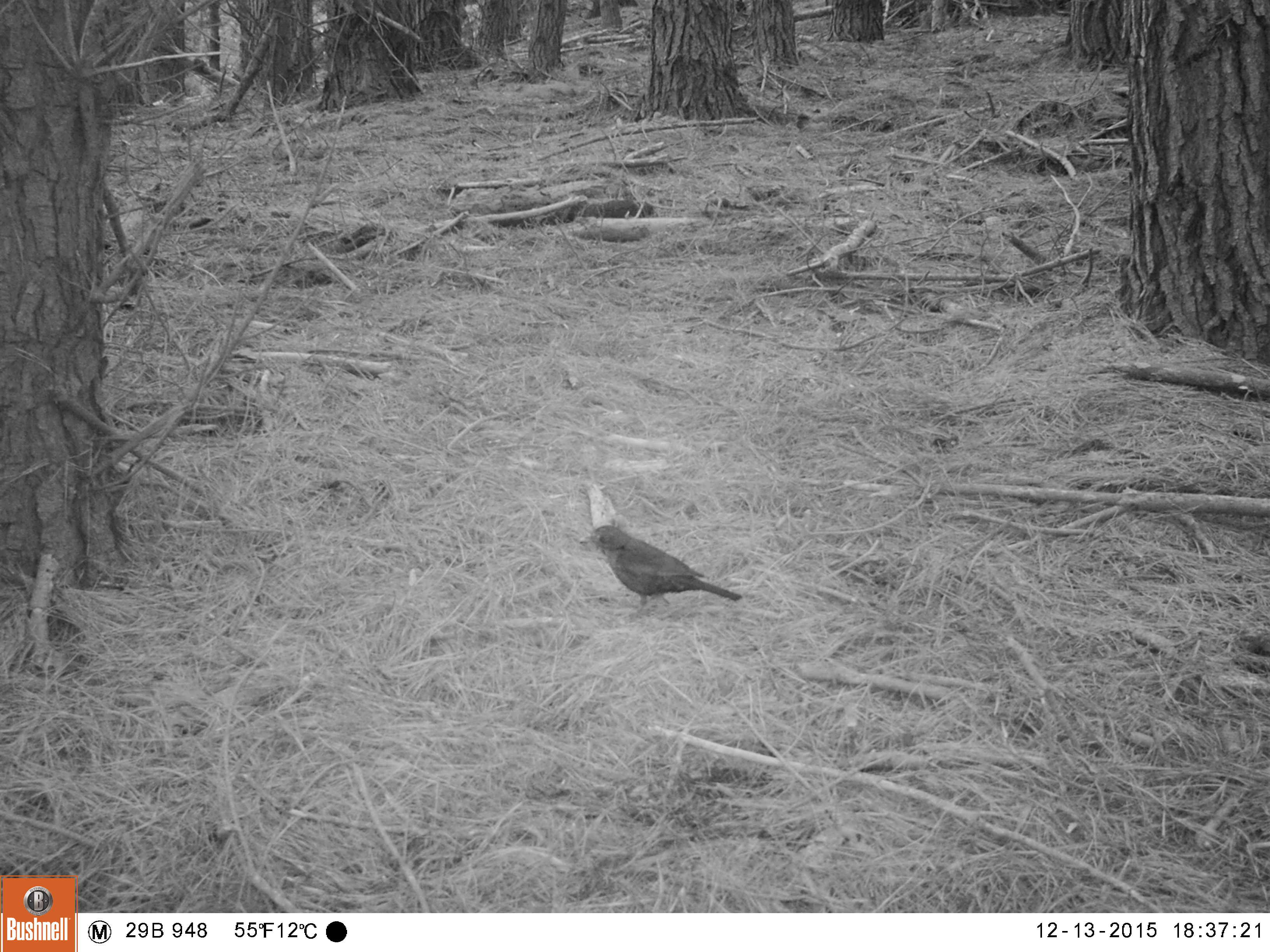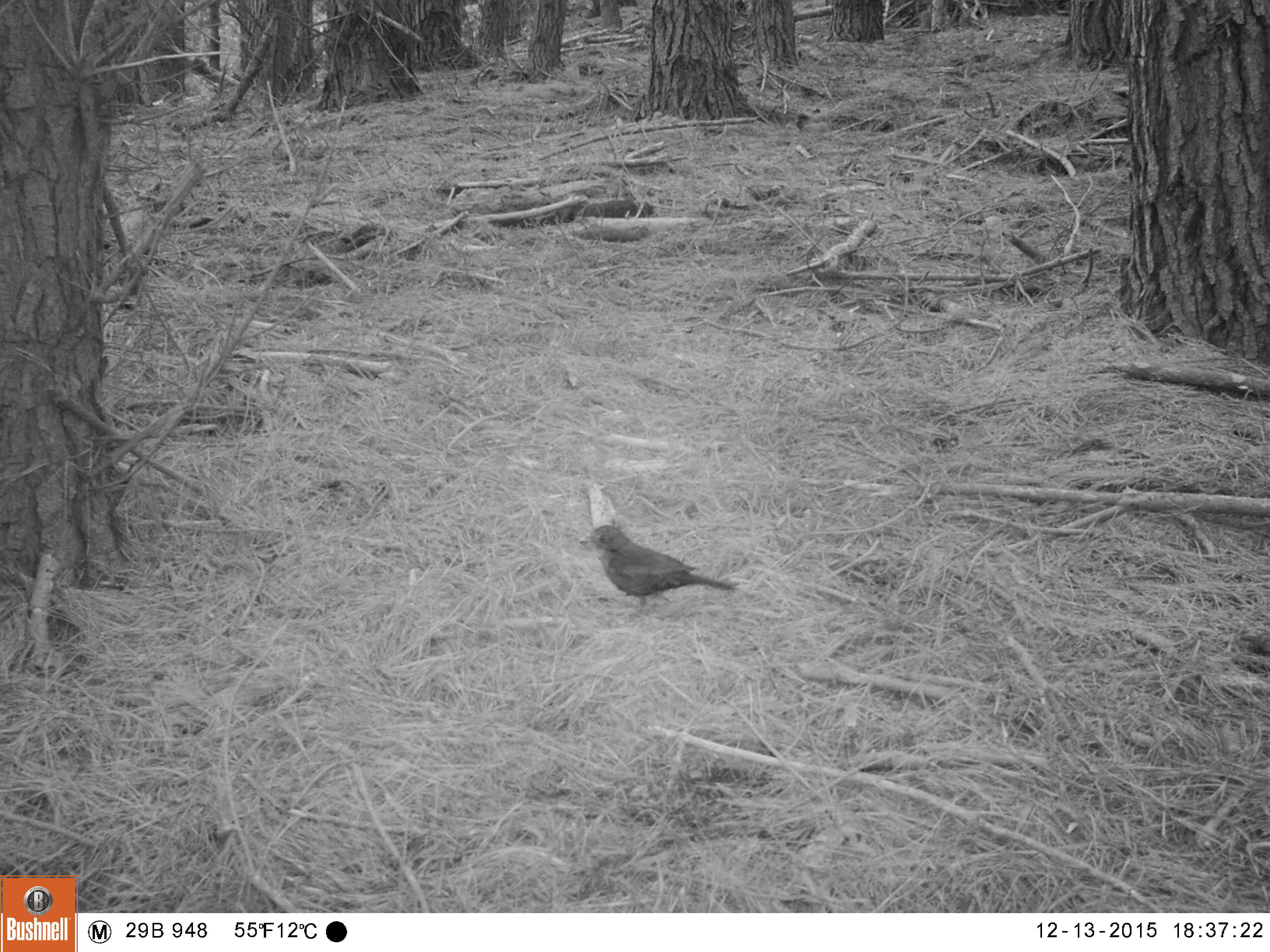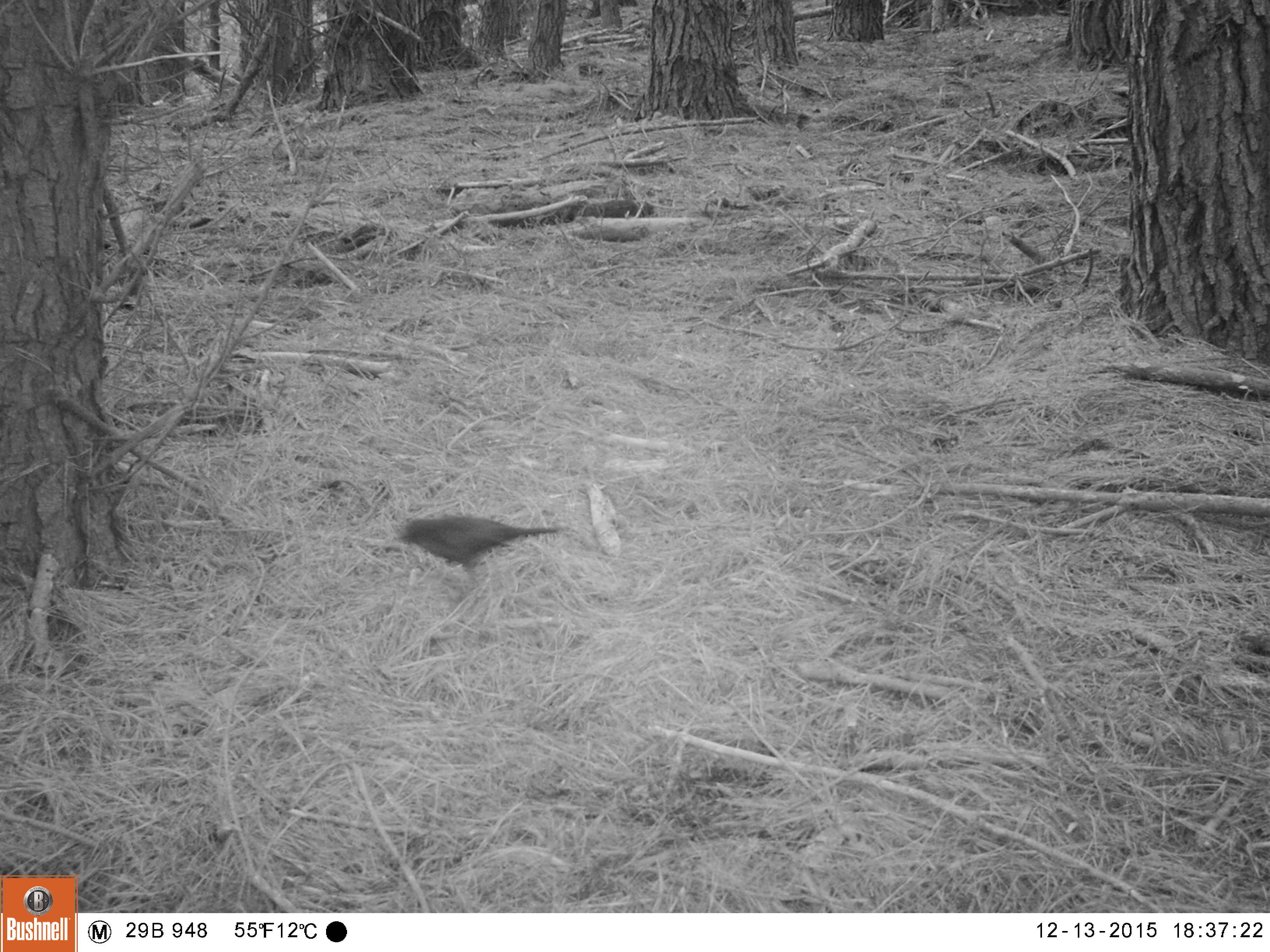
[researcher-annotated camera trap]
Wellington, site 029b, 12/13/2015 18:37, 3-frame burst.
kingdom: Animalia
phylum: Chordata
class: Aves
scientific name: Aves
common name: bird